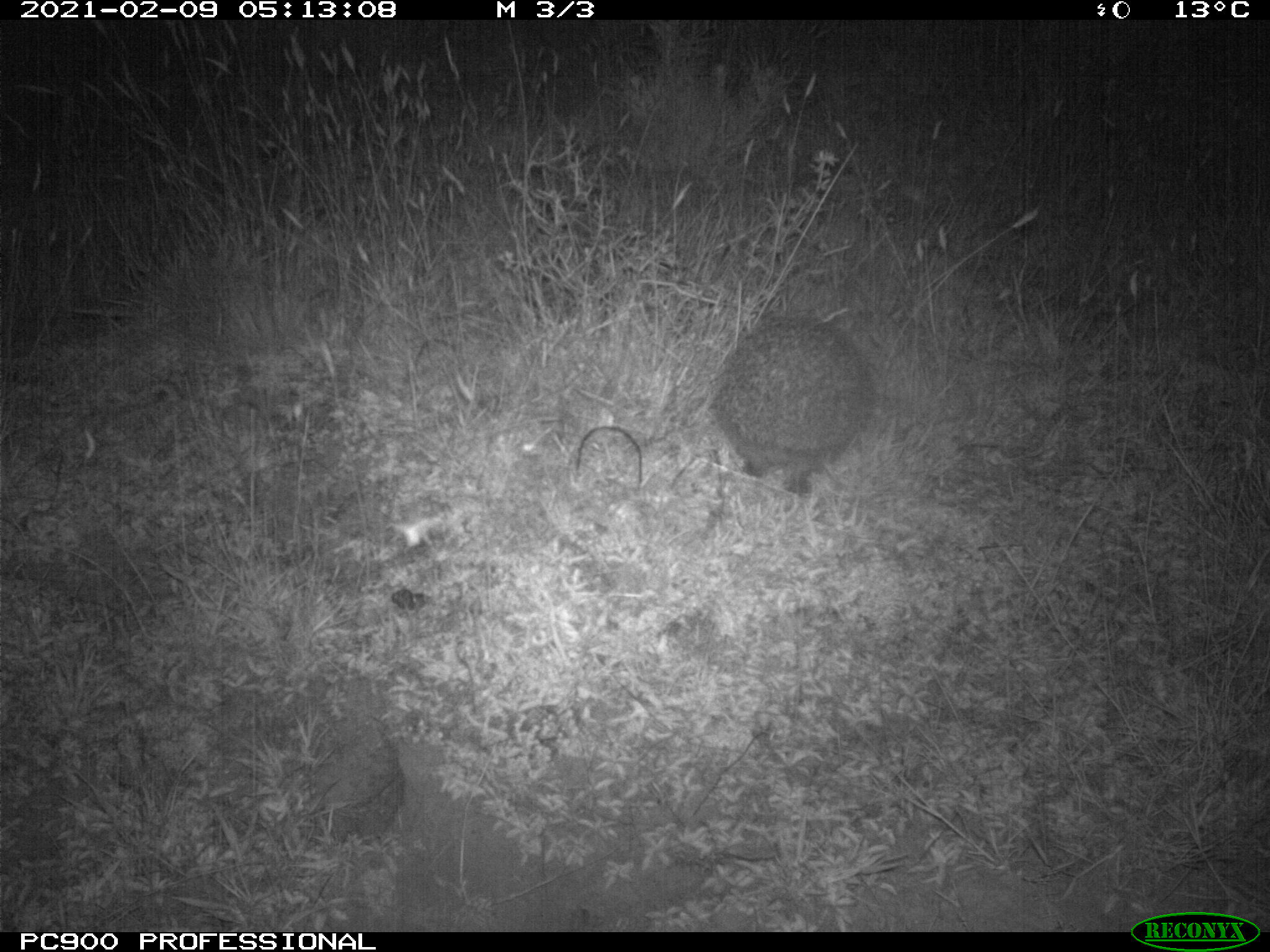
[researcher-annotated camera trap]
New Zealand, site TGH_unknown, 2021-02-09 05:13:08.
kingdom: Animalia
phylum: Chordata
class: Mammalia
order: Eulipotyphla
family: Erinaceidae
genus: Erinaceus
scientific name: Erinaceus europaeus europaeus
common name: european hedgehog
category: hedgehog